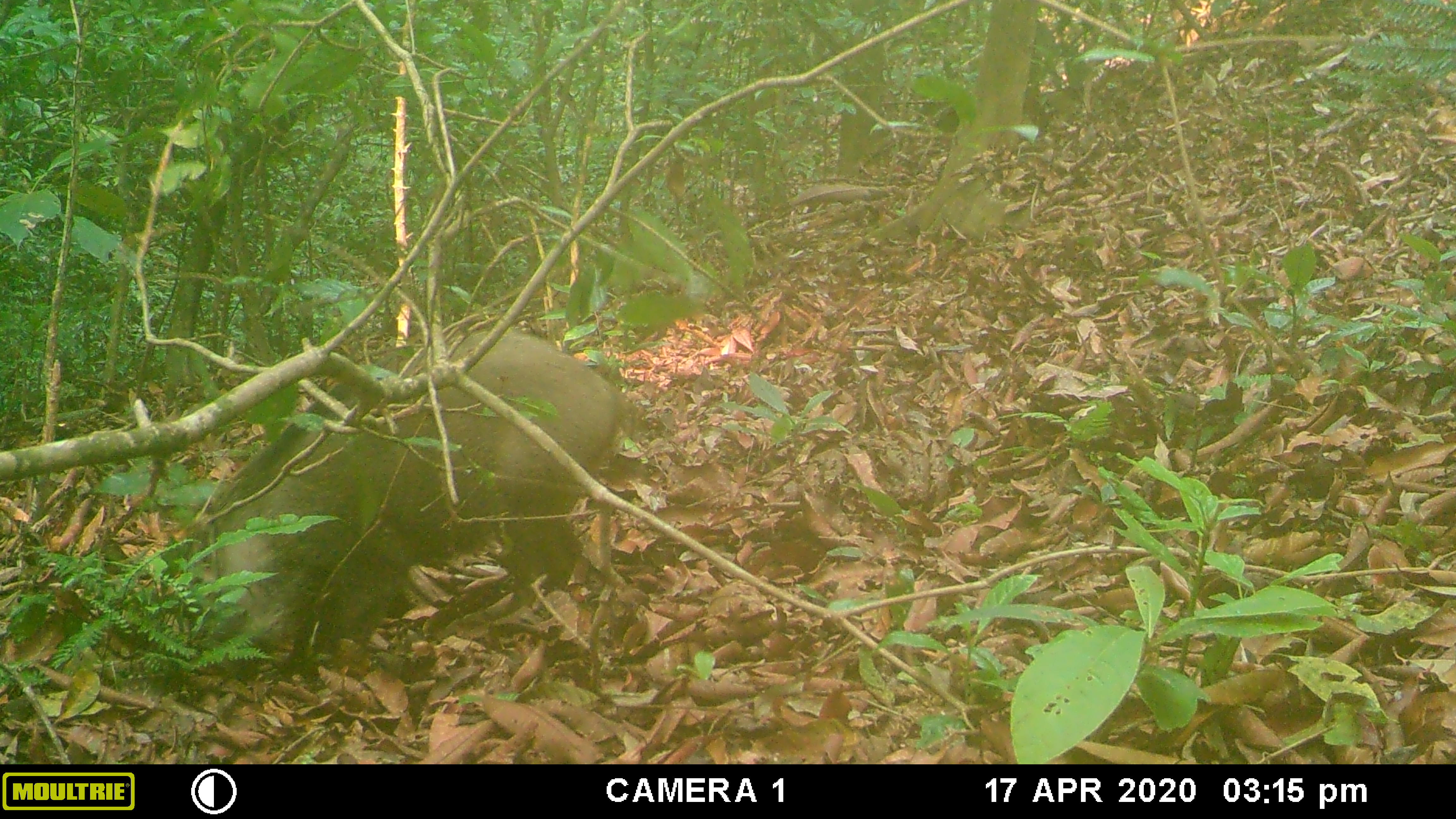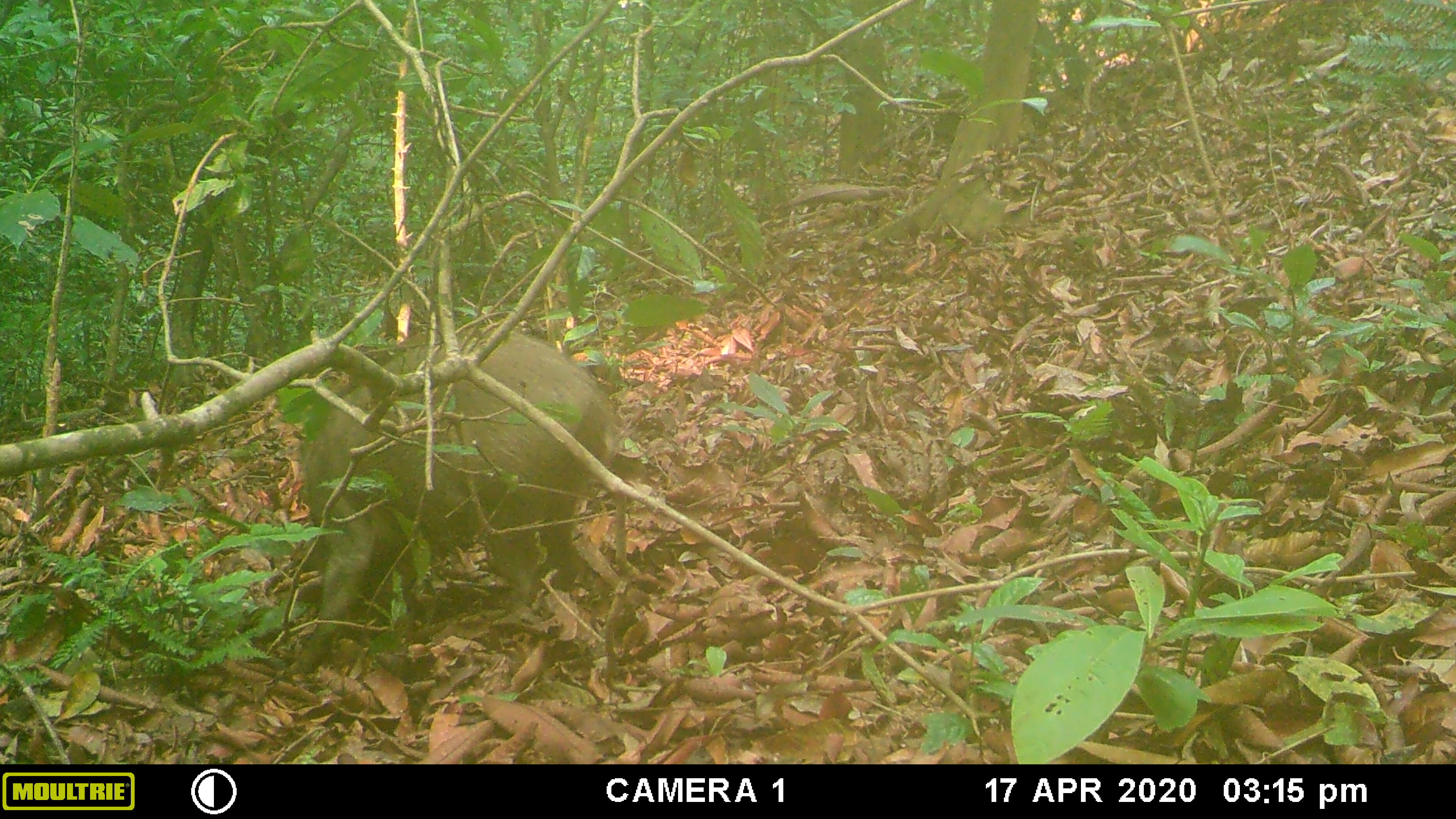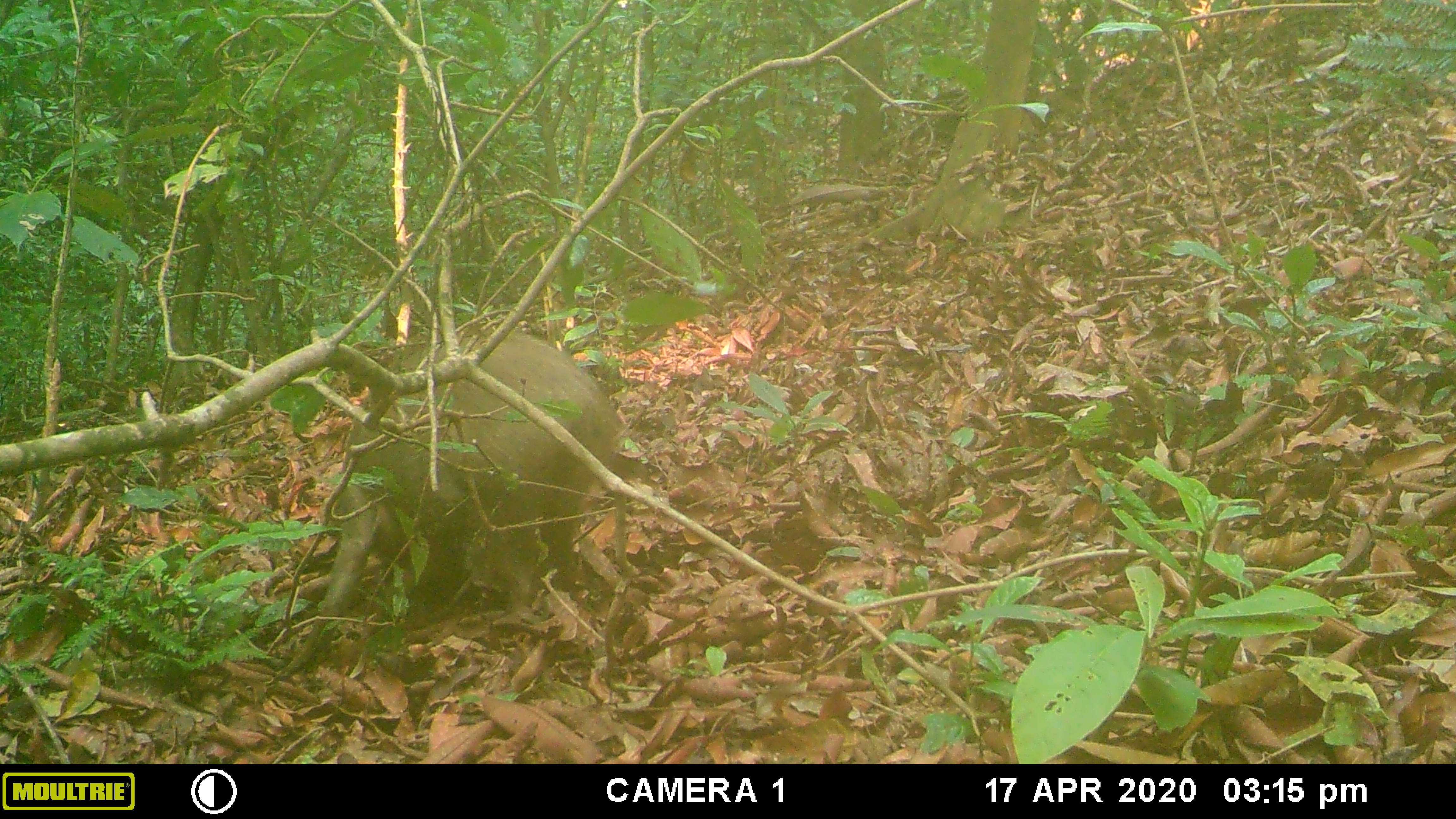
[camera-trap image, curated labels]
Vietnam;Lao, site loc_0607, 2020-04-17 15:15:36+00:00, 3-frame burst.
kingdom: Animalia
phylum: Chordata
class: Mammalia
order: Artiodactyla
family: Suidae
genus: Sus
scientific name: Sus scrofa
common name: eurasian wild pig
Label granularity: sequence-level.